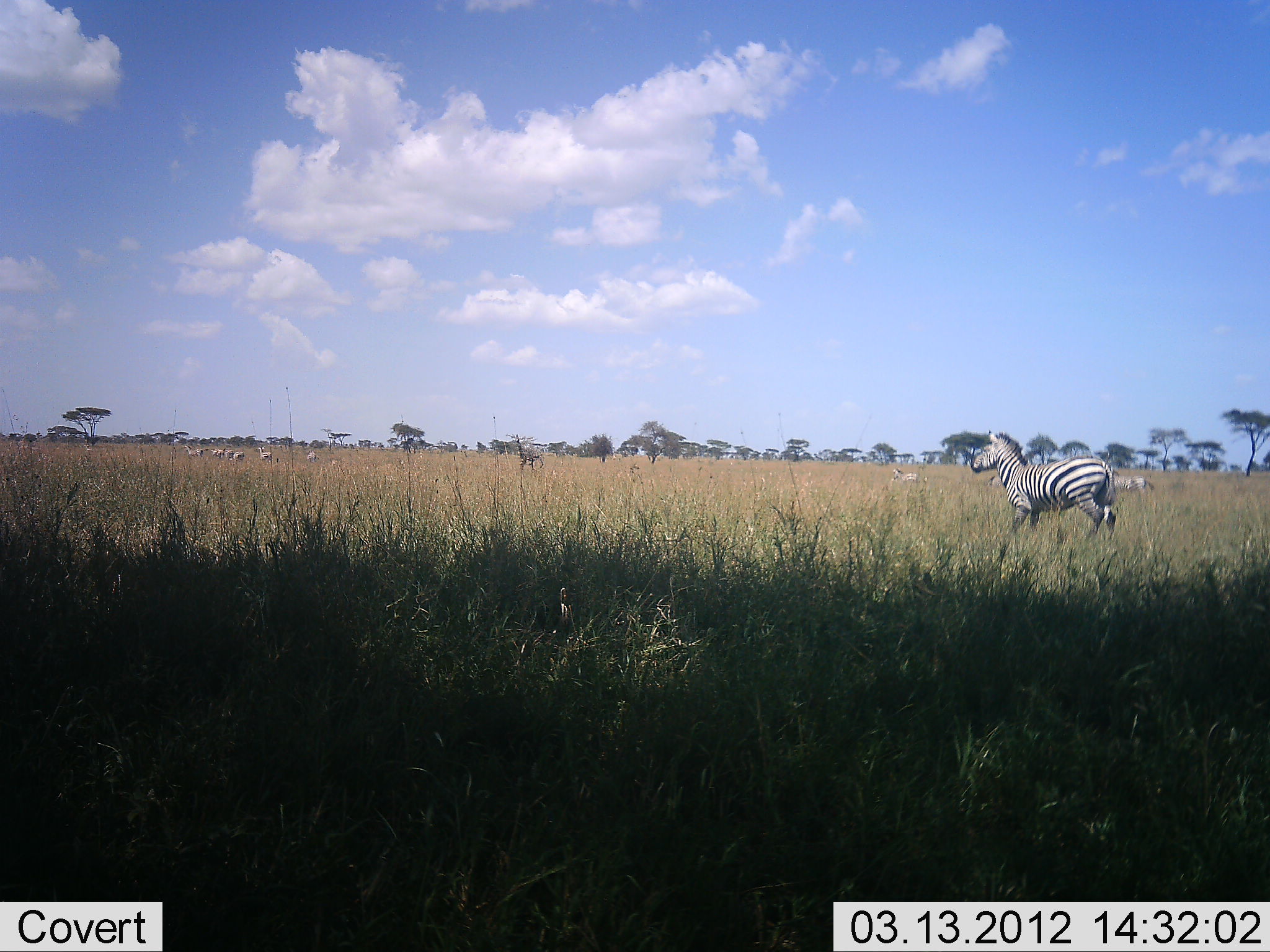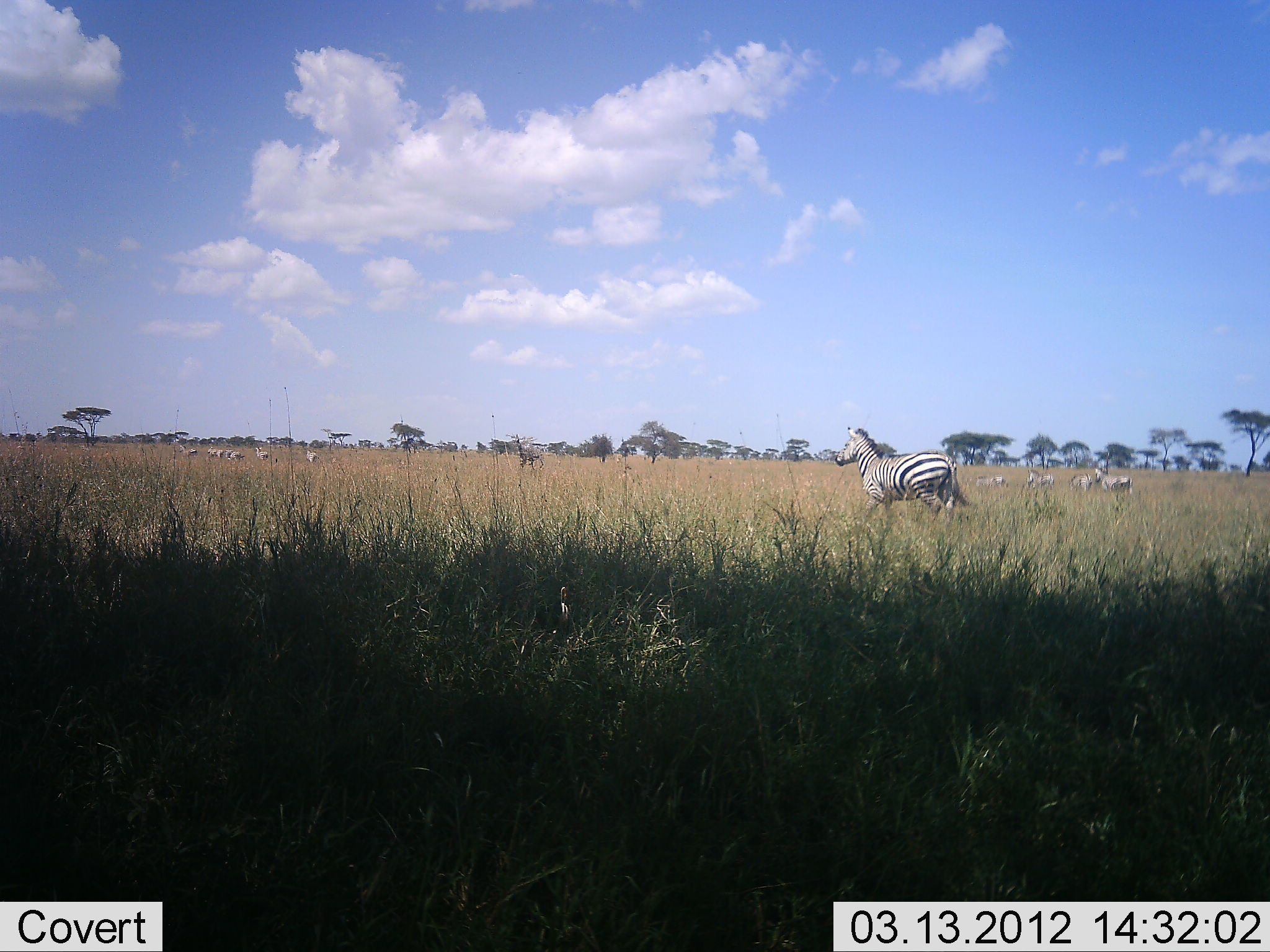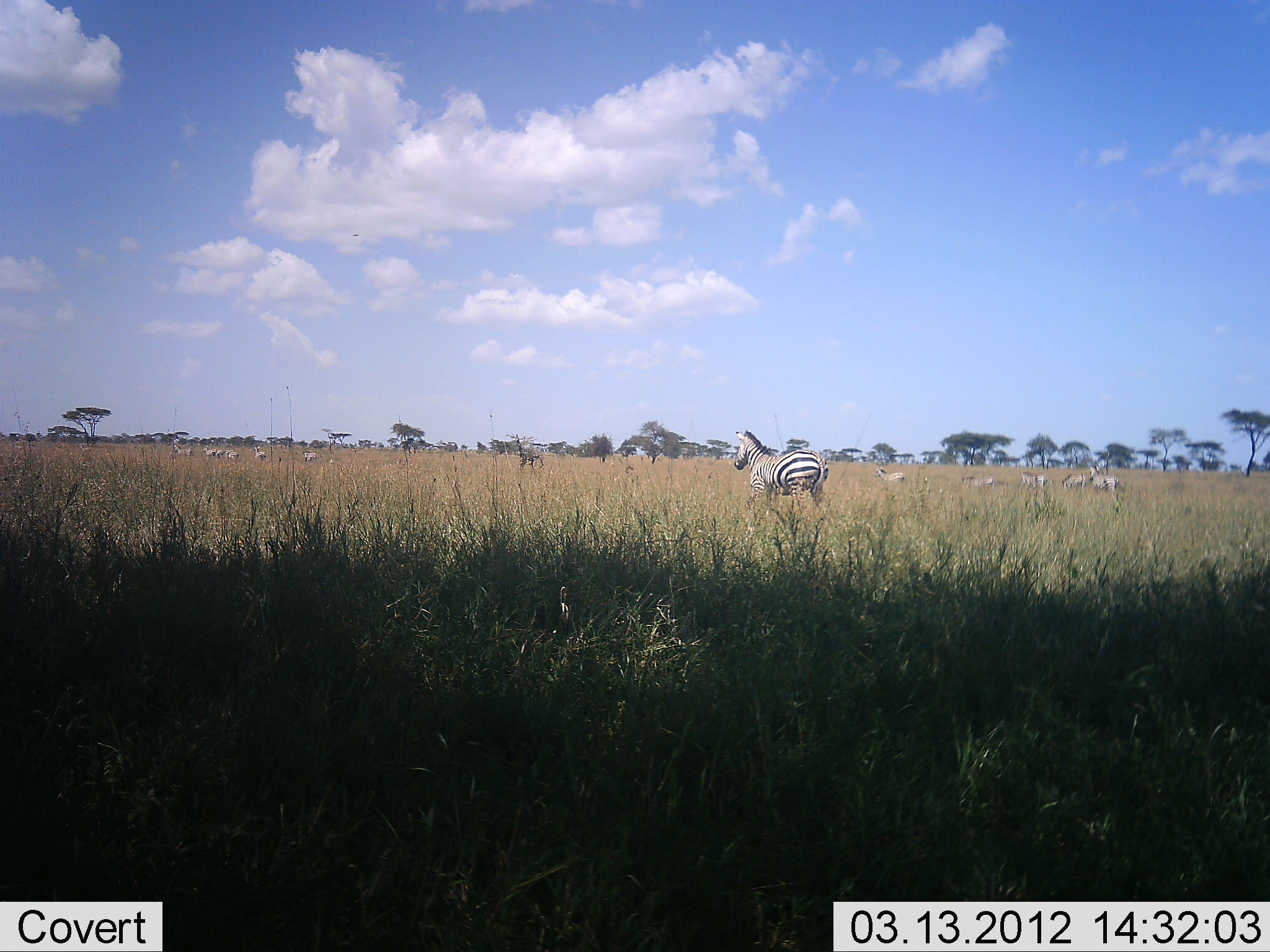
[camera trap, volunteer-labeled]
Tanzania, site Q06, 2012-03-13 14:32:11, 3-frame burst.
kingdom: Animalia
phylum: Chordata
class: Mammalia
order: Perissodactyla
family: Equidae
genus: Equus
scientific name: Equus quagga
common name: plains zebra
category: zebra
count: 11-50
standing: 11%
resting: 0%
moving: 100%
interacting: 0%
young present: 0%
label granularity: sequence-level